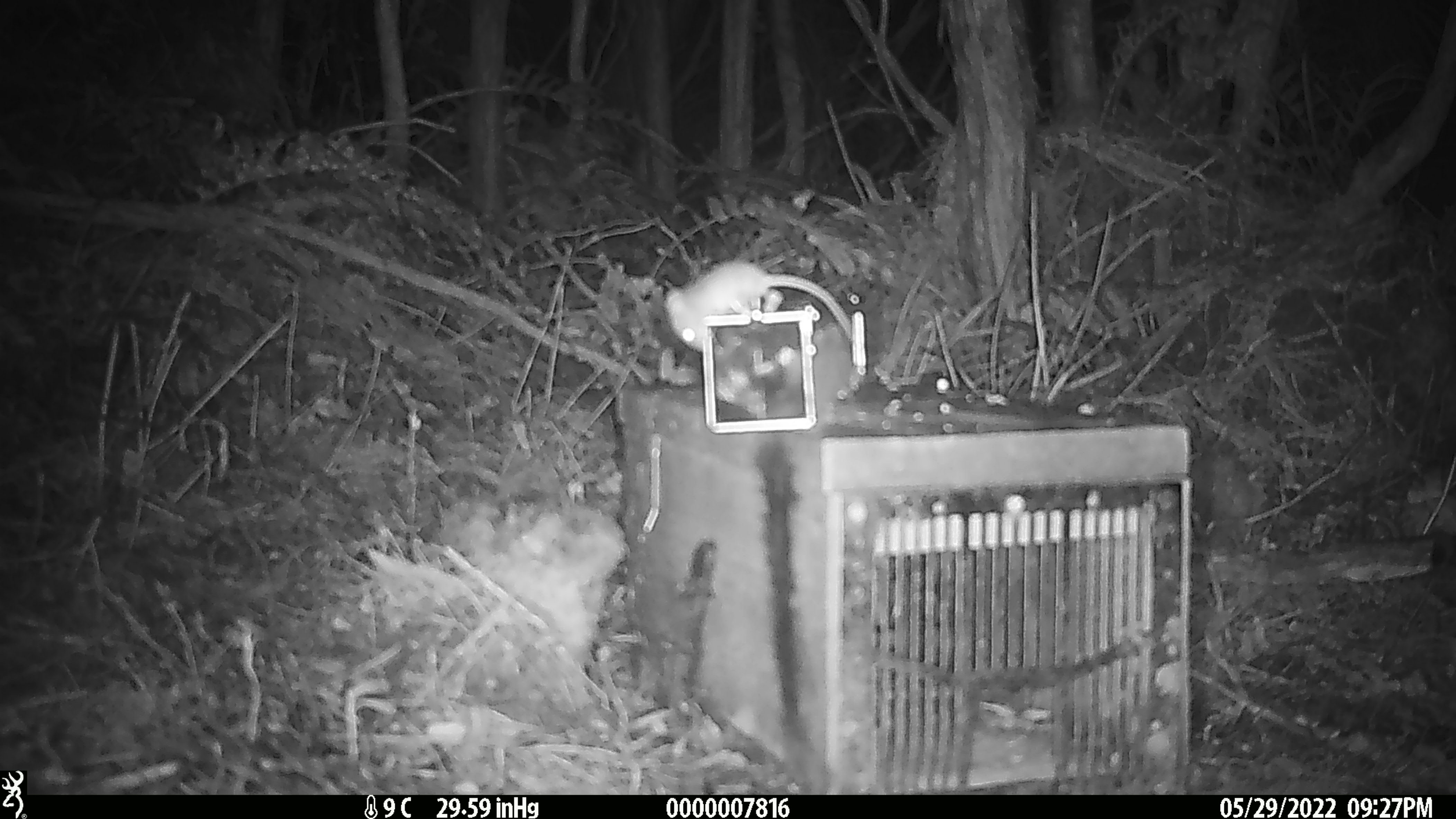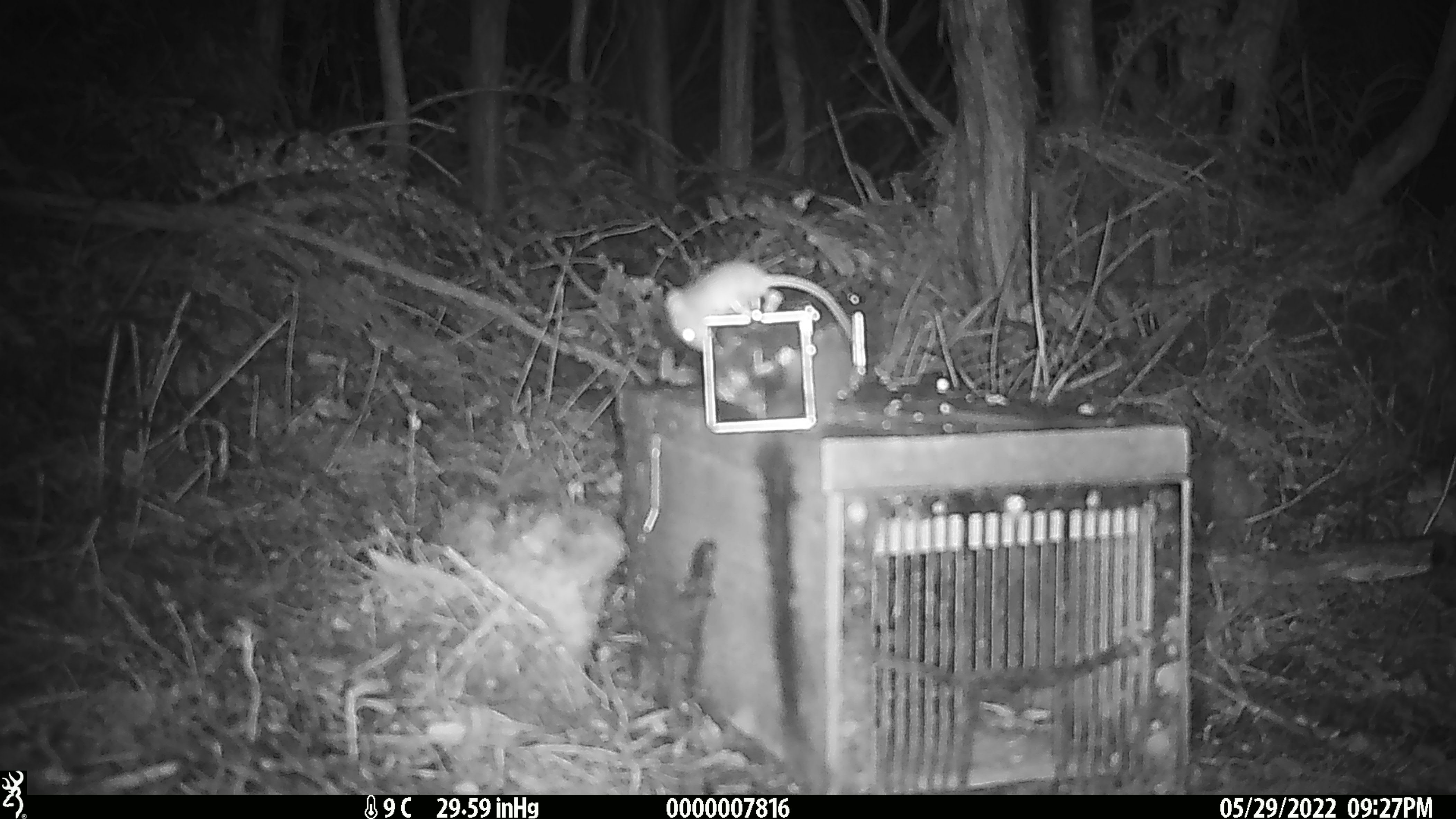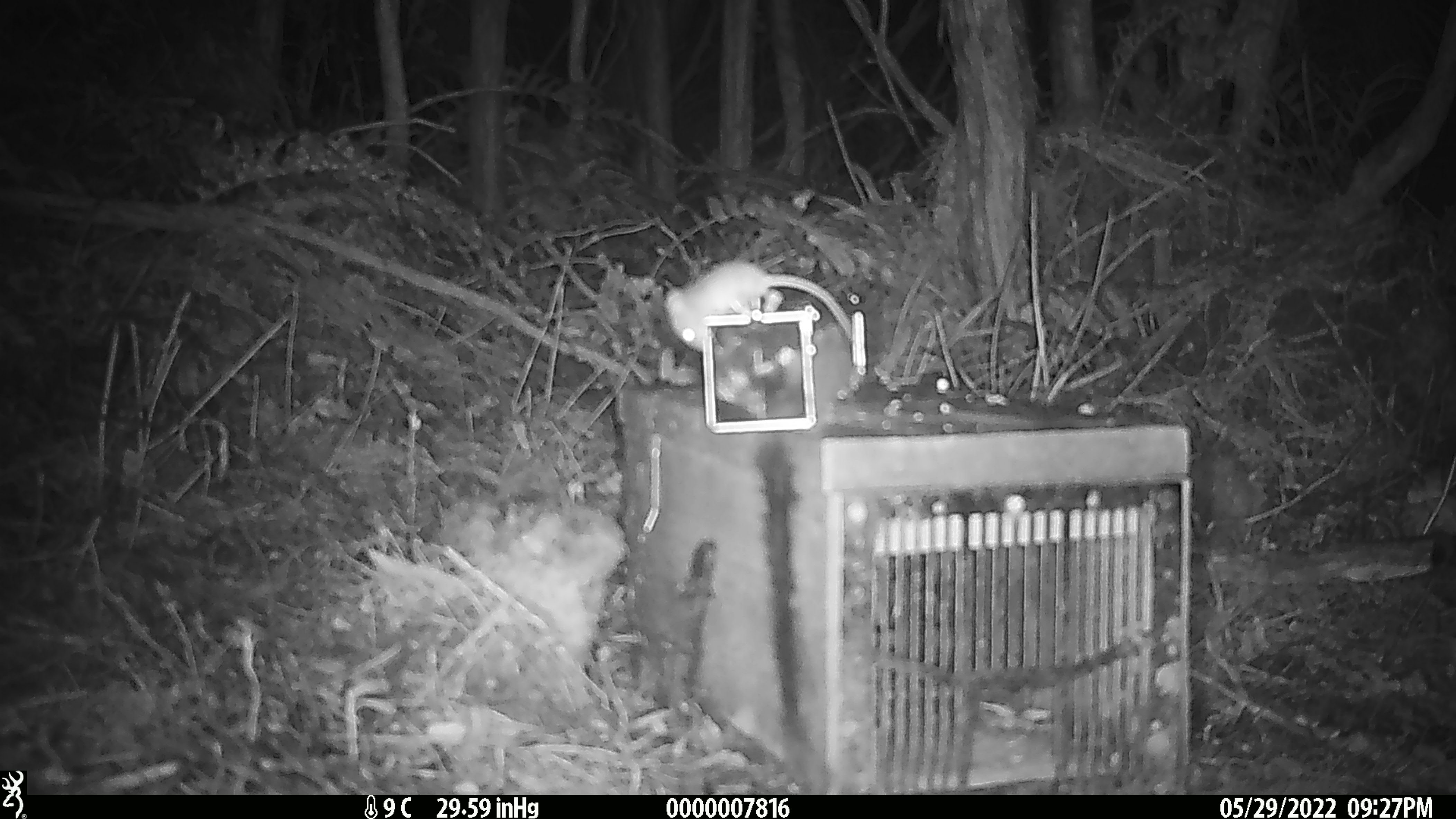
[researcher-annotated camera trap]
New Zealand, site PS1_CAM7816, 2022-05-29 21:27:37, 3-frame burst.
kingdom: Animalia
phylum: Chordata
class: Mammalia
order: Rodentia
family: Muridae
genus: Mus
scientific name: Mus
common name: mouse